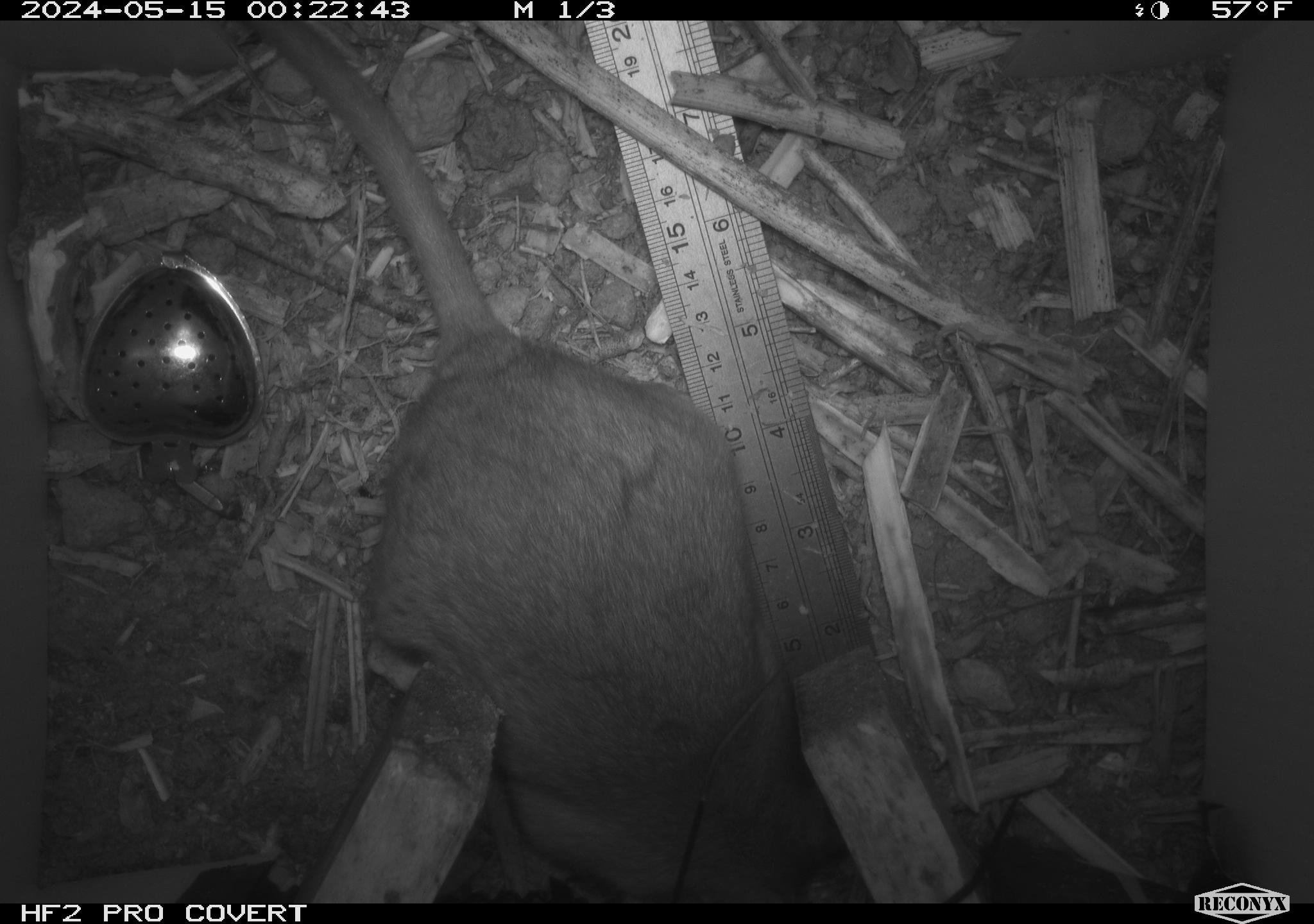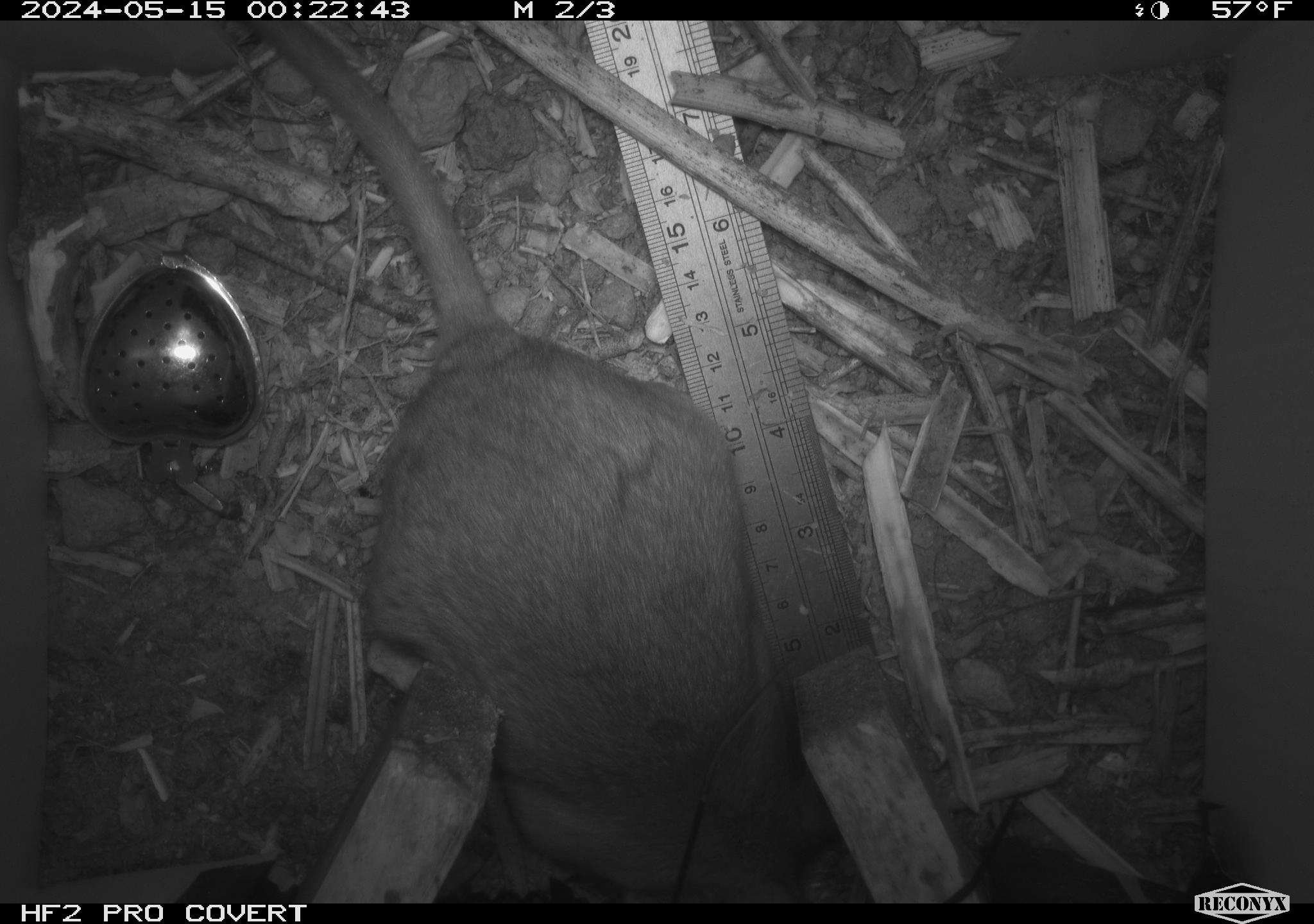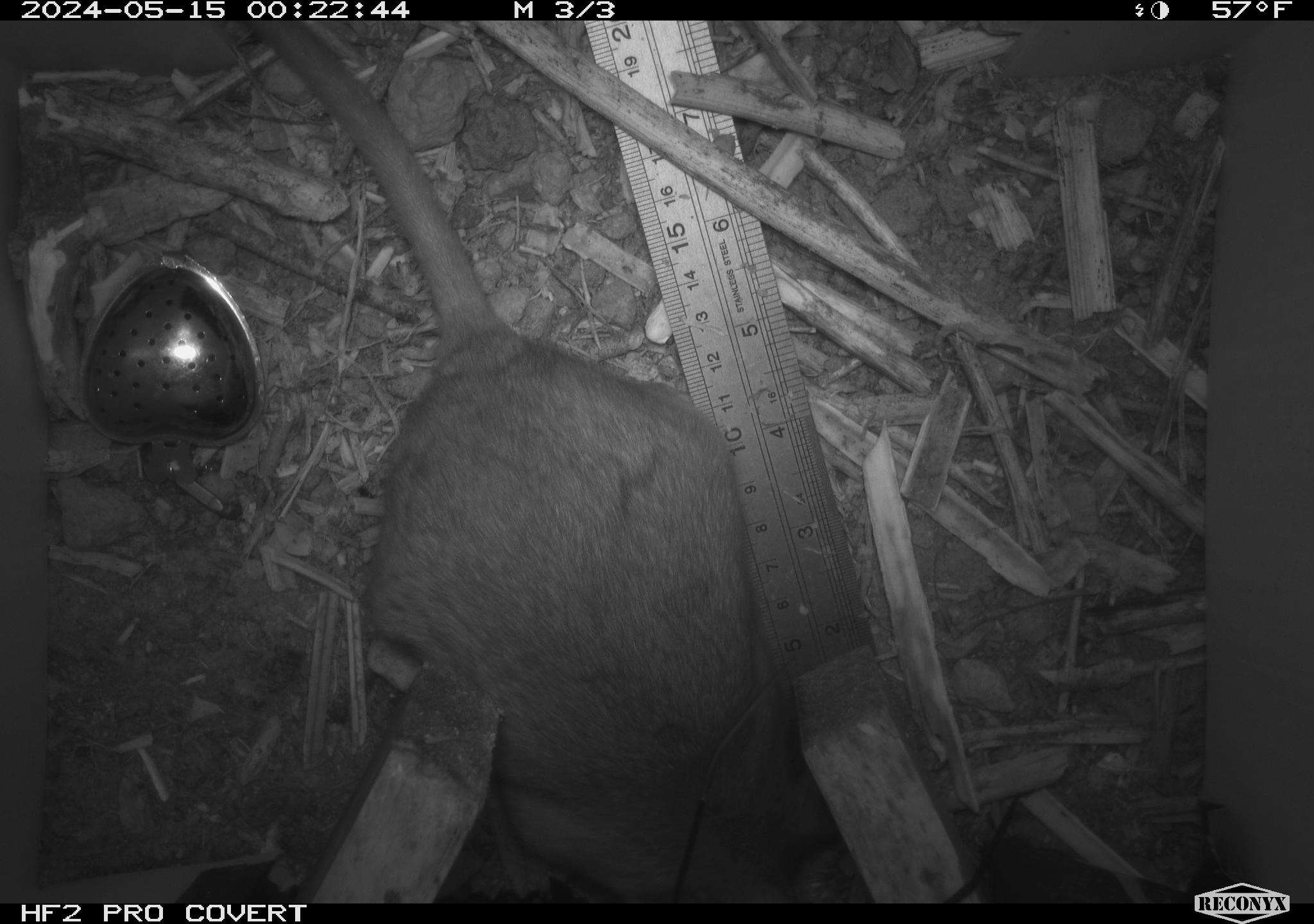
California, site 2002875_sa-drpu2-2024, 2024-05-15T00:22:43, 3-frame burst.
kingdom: Animalia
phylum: Chordata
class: Mammalia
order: Rodentia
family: Cricetidae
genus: Neotoma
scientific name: Neotoma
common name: pack rat or woodrat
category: neotoma species